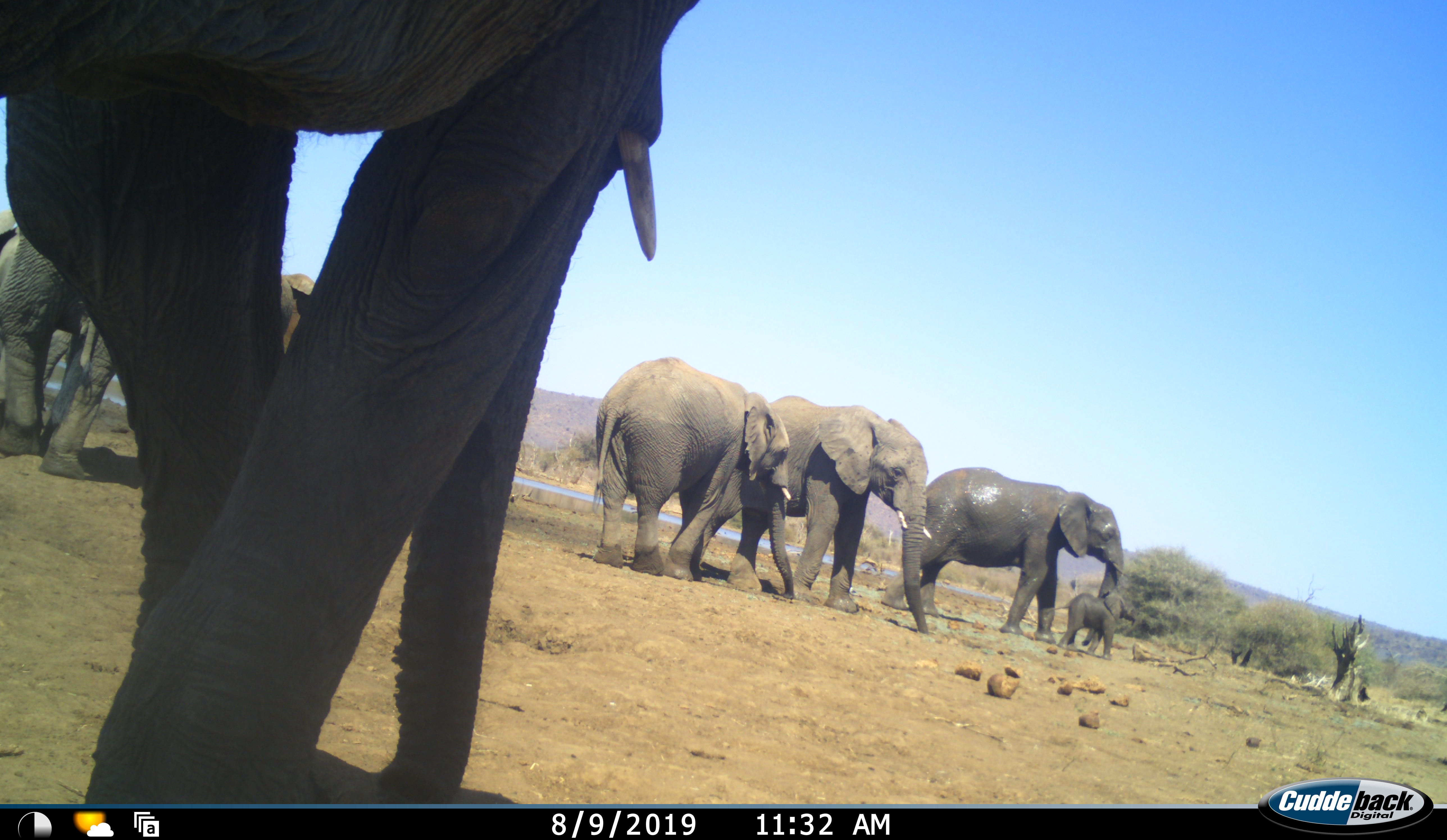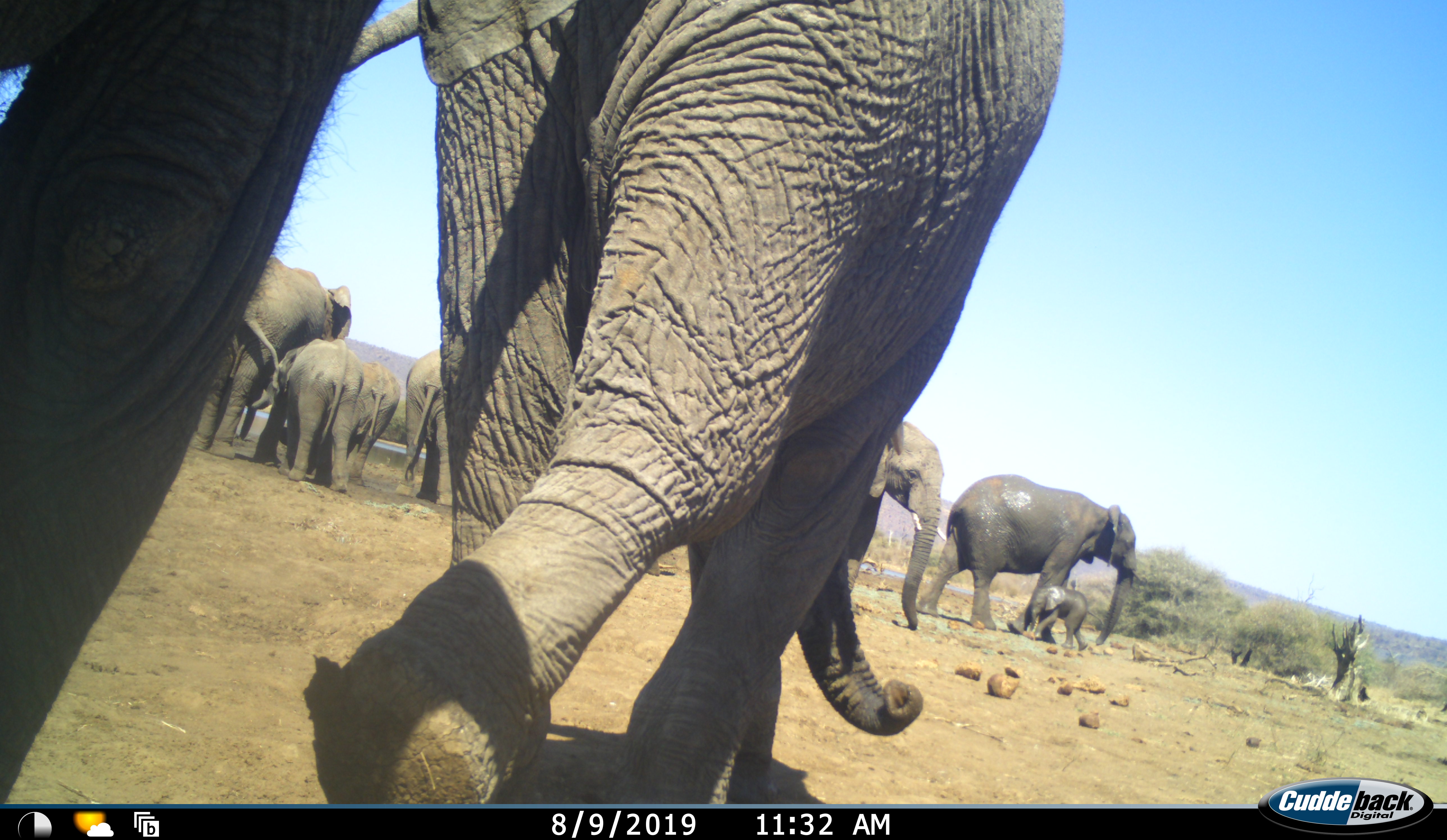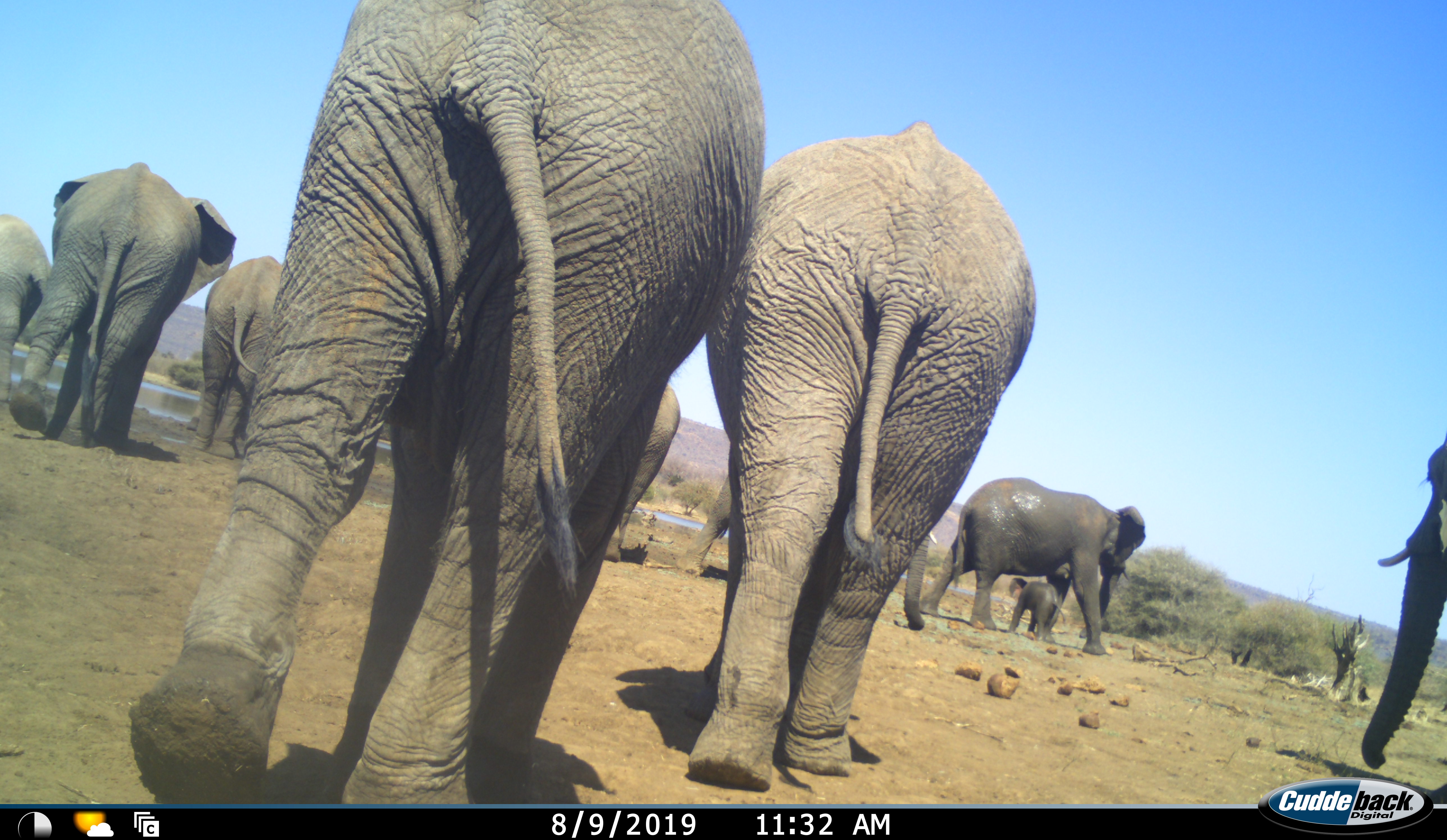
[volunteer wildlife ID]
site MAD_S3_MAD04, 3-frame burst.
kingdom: Animalia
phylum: Chordata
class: Mammalia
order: Proboscidea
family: Elephantidae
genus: Loxodonta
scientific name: Loxodonta africana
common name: african bush elephant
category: elephant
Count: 10.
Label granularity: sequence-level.